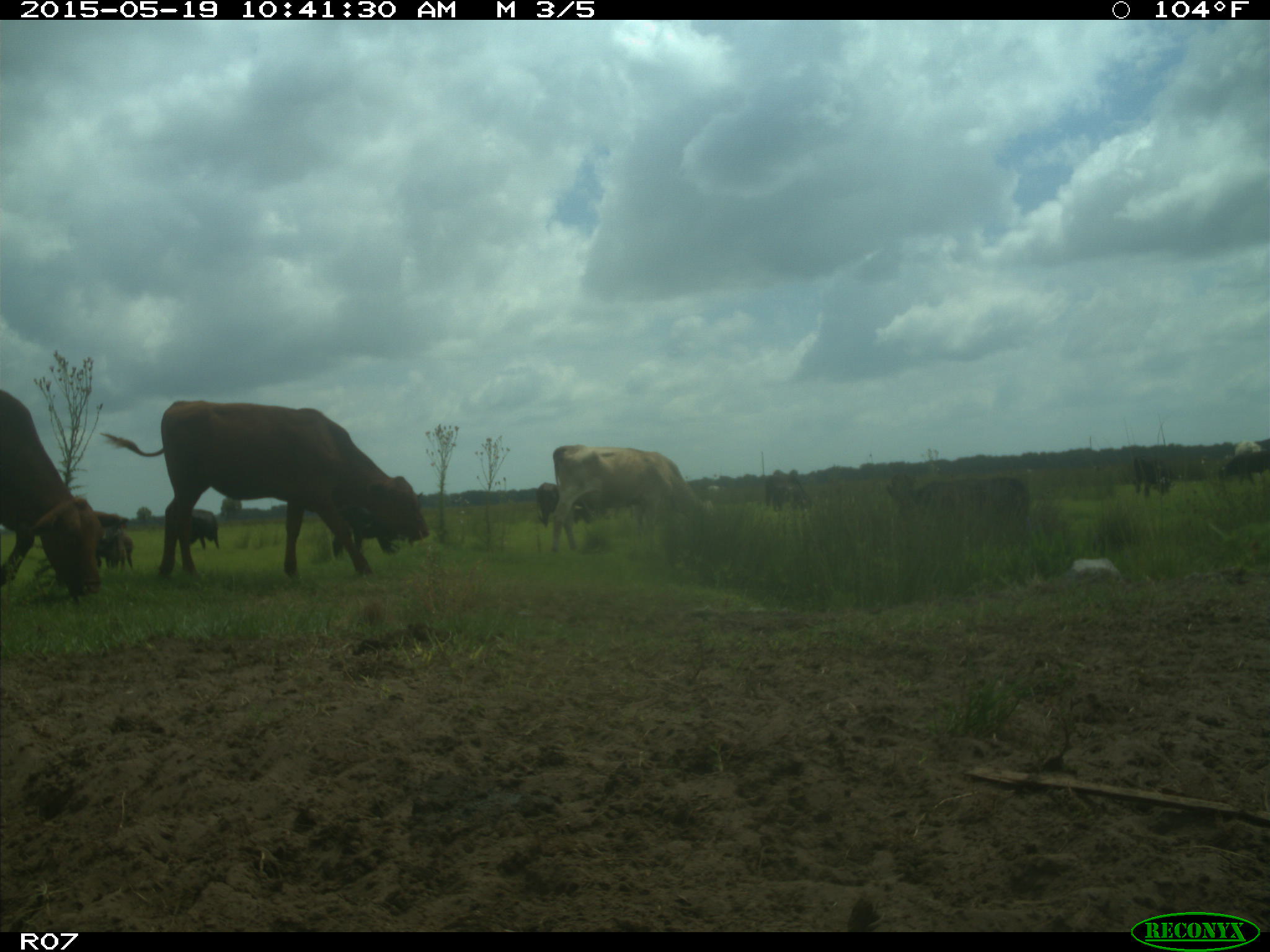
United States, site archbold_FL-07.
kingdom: Animalia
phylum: Chordata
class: Mammalia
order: Artiodactyla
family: Bovidae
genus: Bos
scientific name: Bos taurus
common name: domestic cow